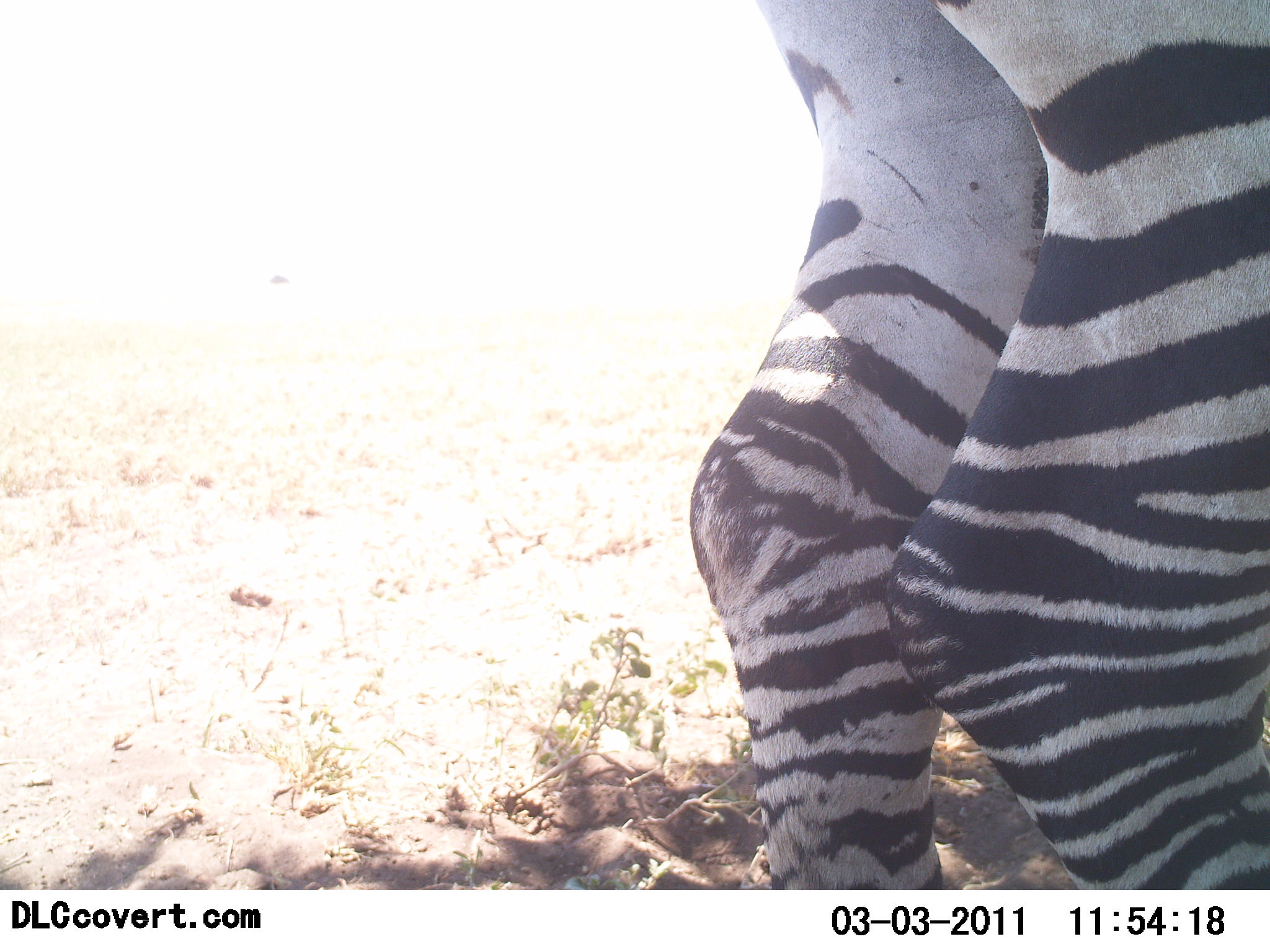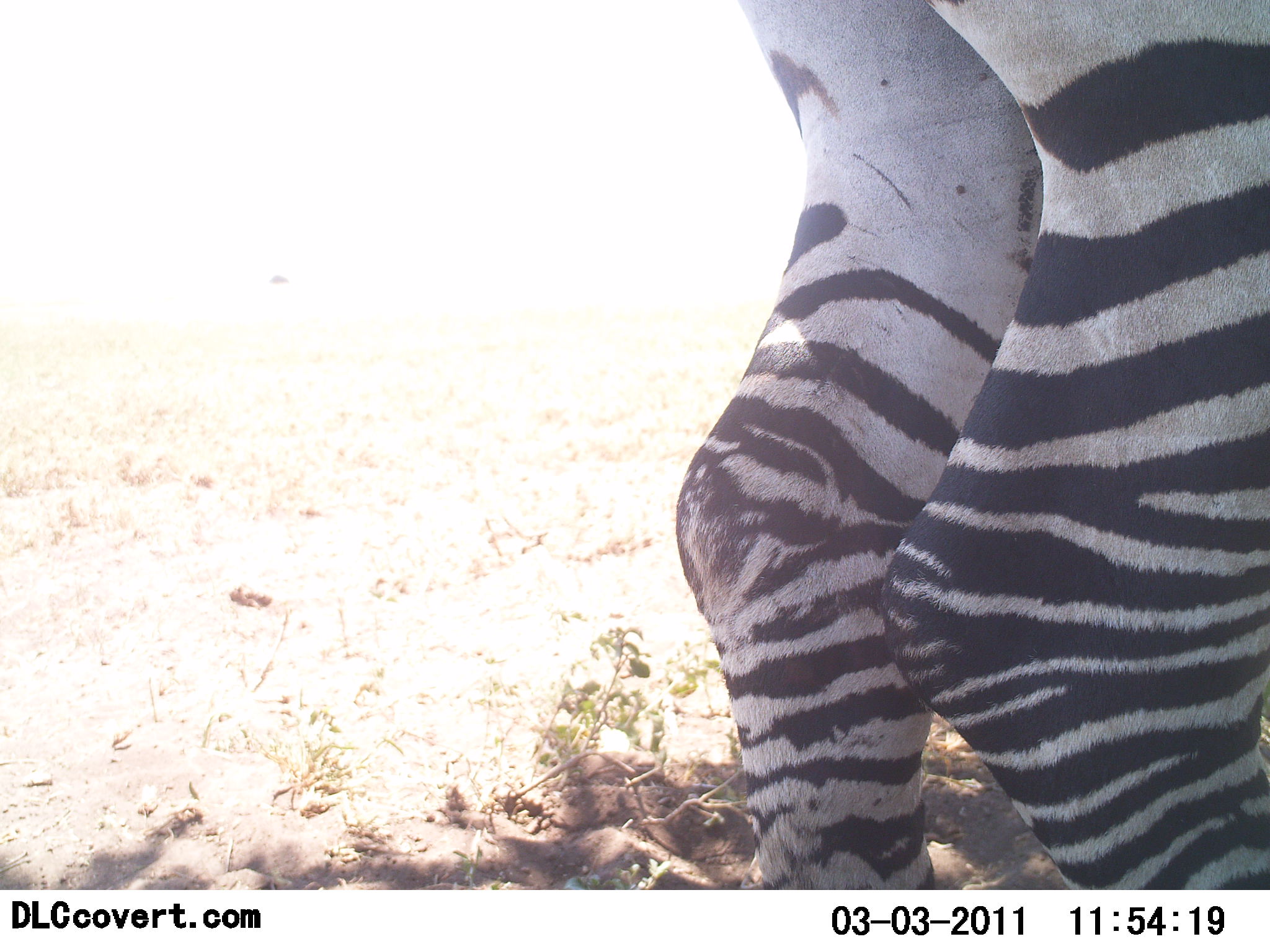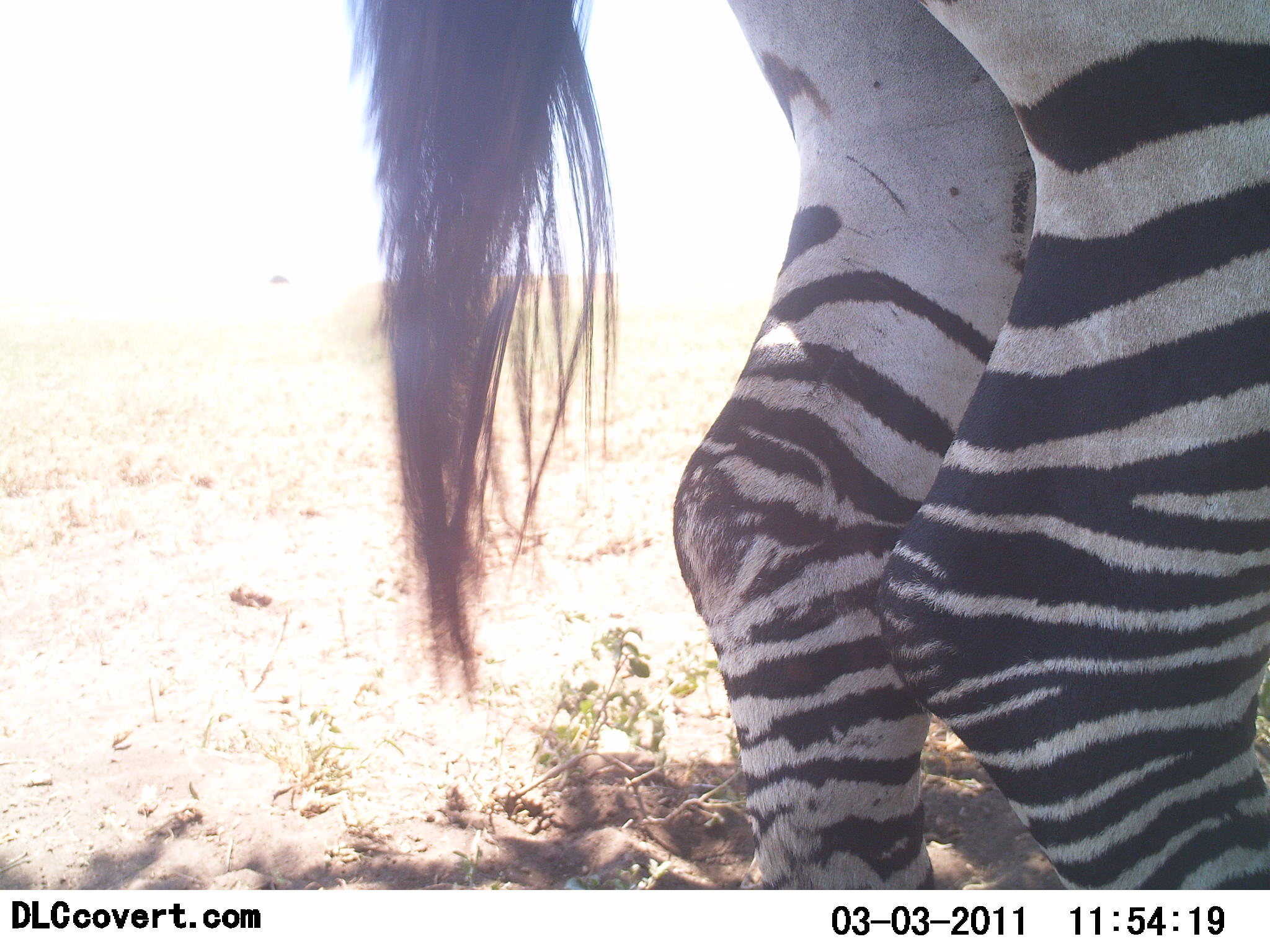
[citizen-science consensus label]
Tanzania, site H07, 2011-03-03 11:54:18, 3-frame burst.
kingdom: Animalia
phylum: Chordata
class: Mammalia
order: Perissodactyla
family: Equidae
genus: Equus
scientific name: Equus quagga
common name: plains zebra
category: zebra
Zebra (plains zebra) (Equus quagga), count 1. Behavior (volunteer vote fractions): standing 100%, resting 0%, moving 0%, interacting 0%. Young present (vote fraction): 0%. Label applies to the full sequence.